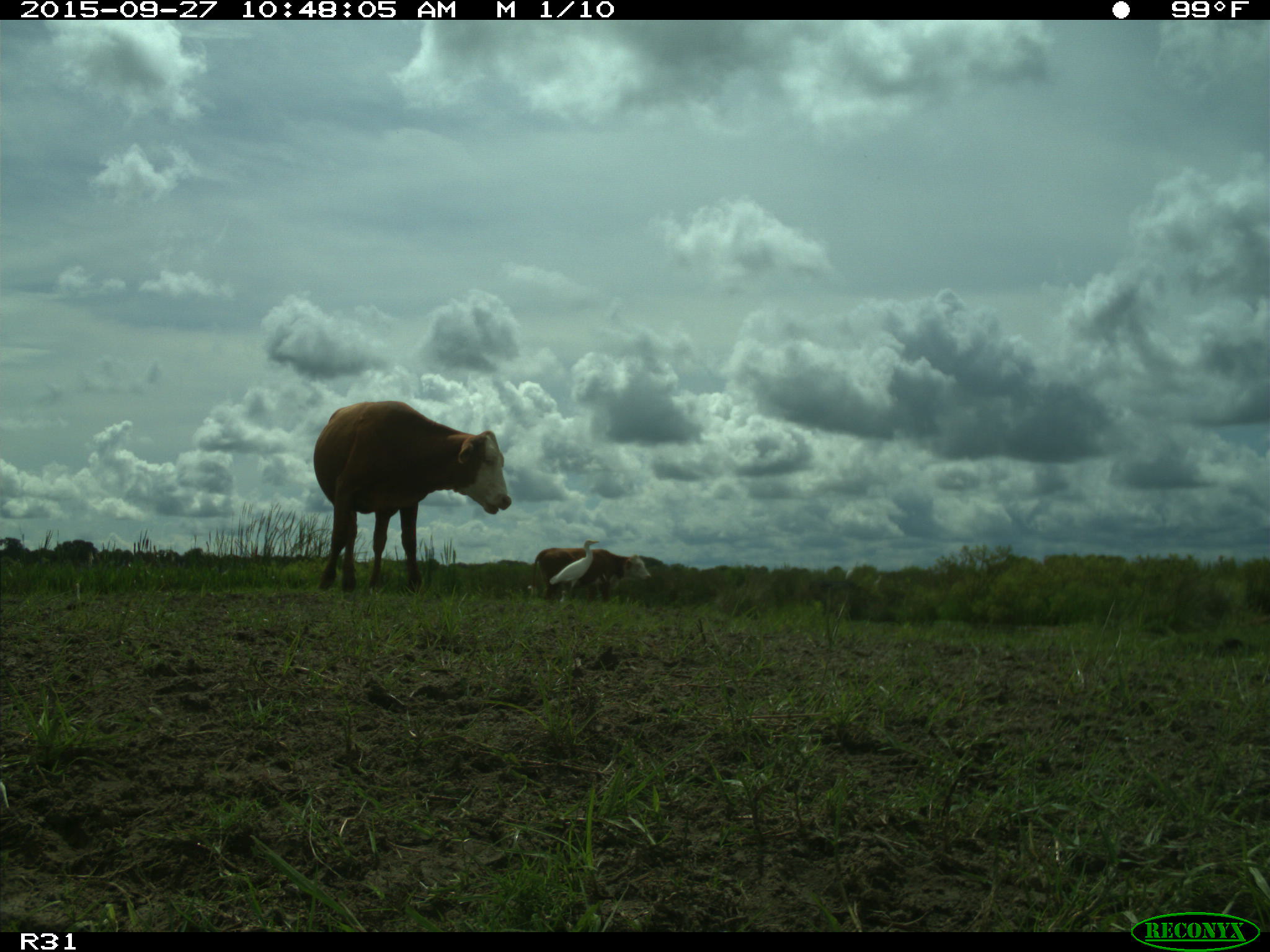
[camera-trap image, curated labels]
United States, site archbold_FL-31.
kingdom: Animalia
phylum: Chordata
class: Mammalia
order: Artiodactyla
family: Bovidae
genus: Bos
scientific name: Bos taurus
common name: domestic cow